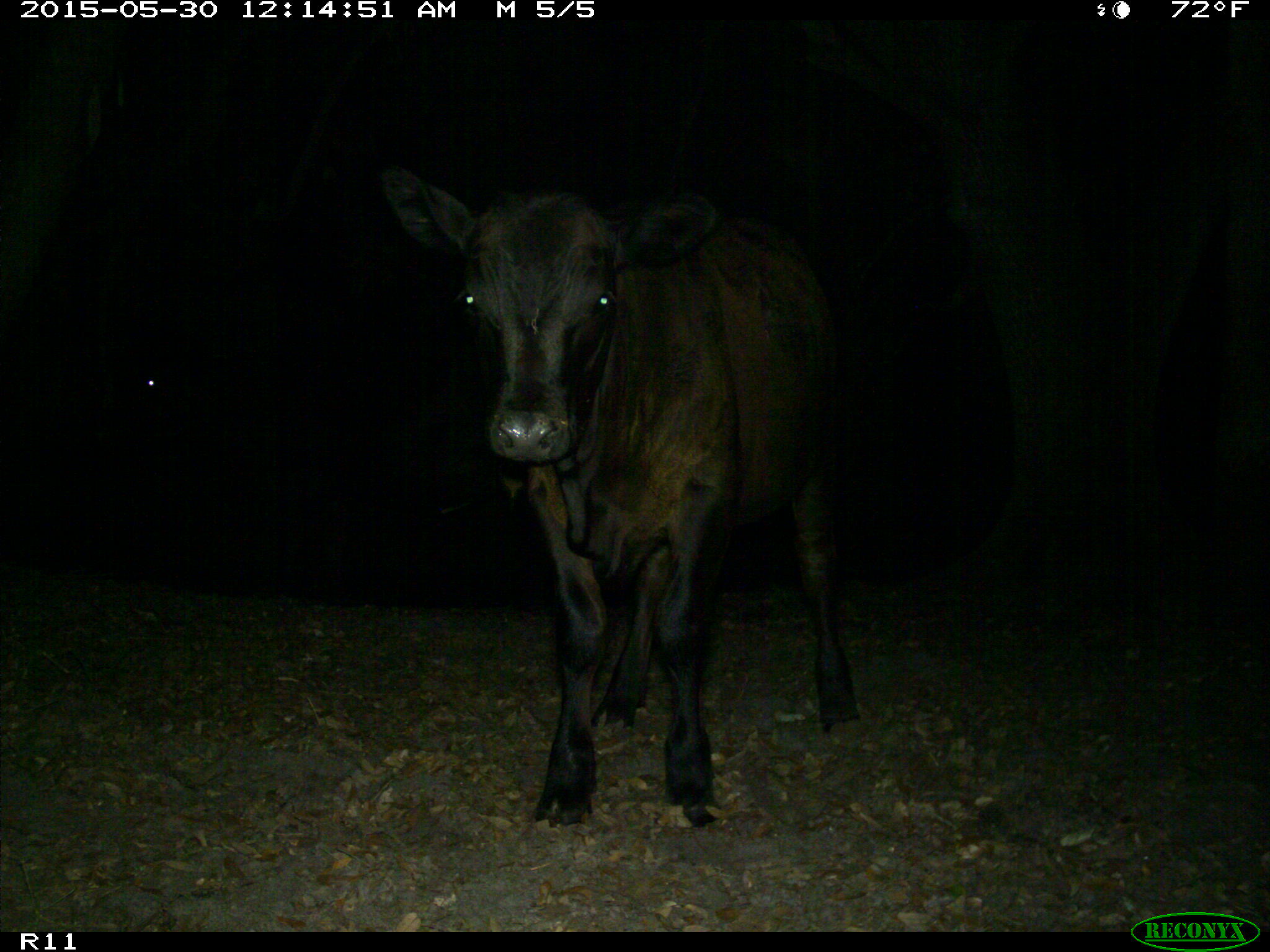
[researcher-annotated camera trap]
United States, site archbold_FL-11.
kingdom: Animalia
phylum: Chordata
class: Mammalia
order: Artiodactyla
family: Bovidae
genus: Bos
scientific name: Bos taurus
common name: domestic cow